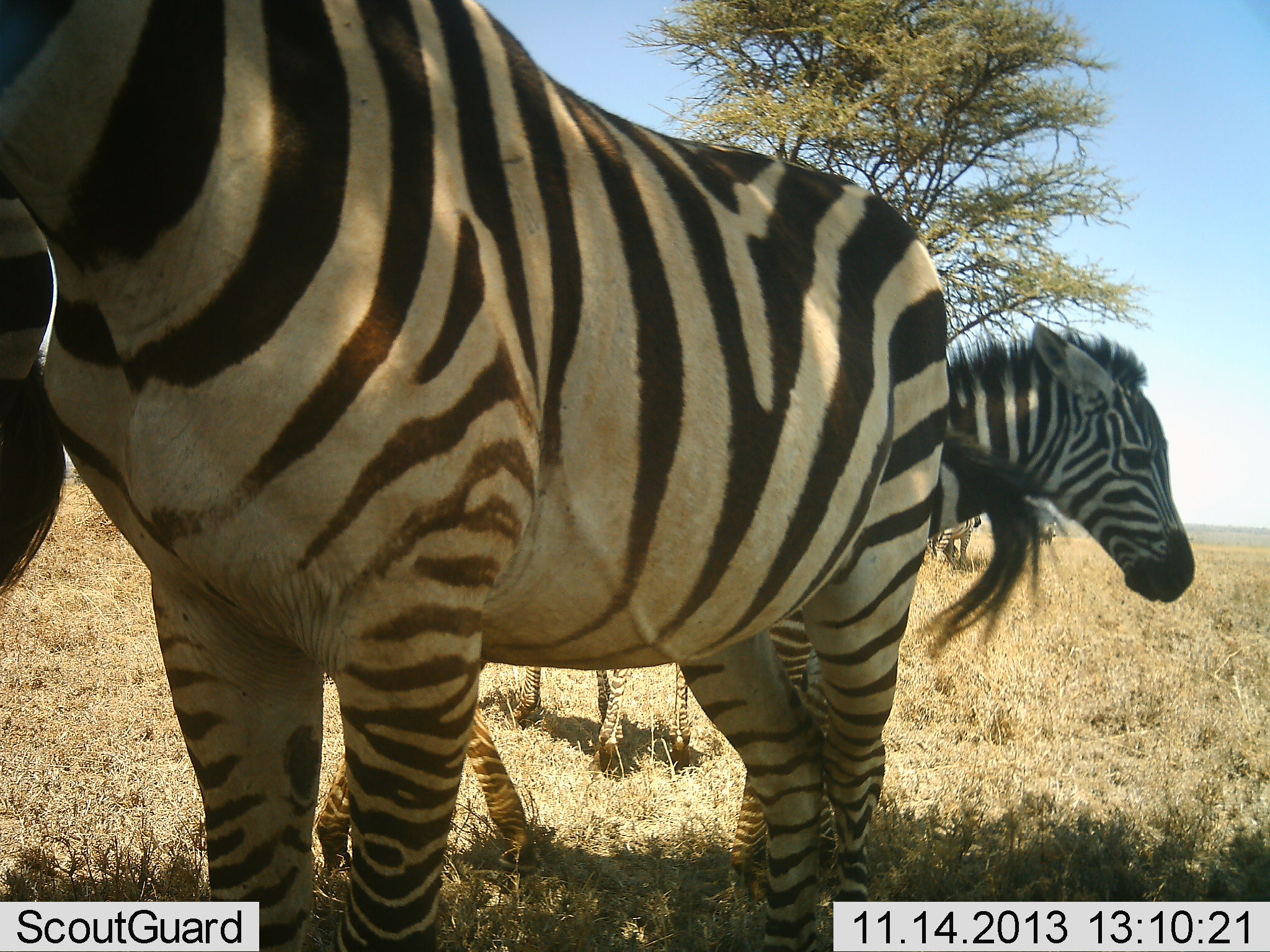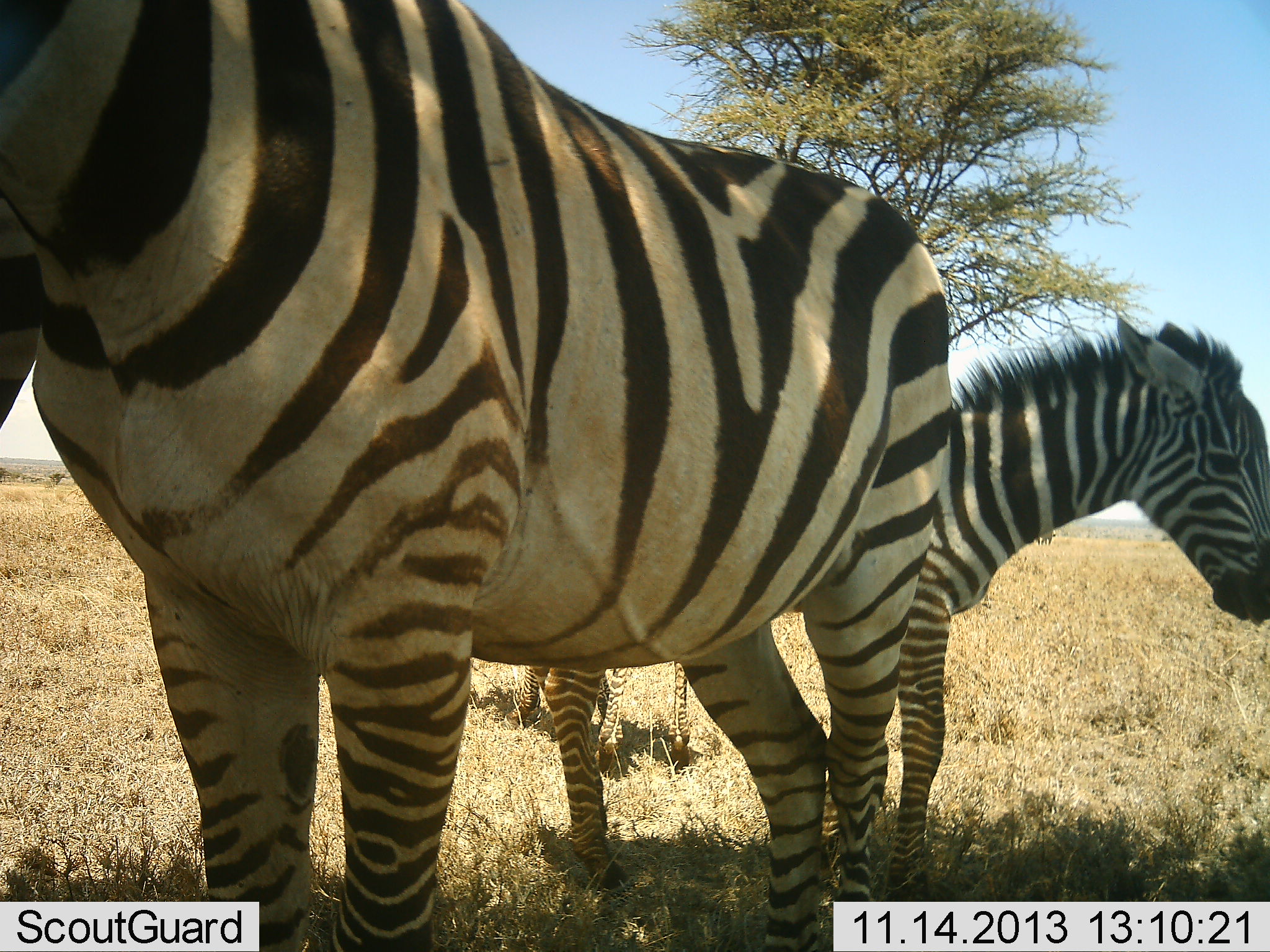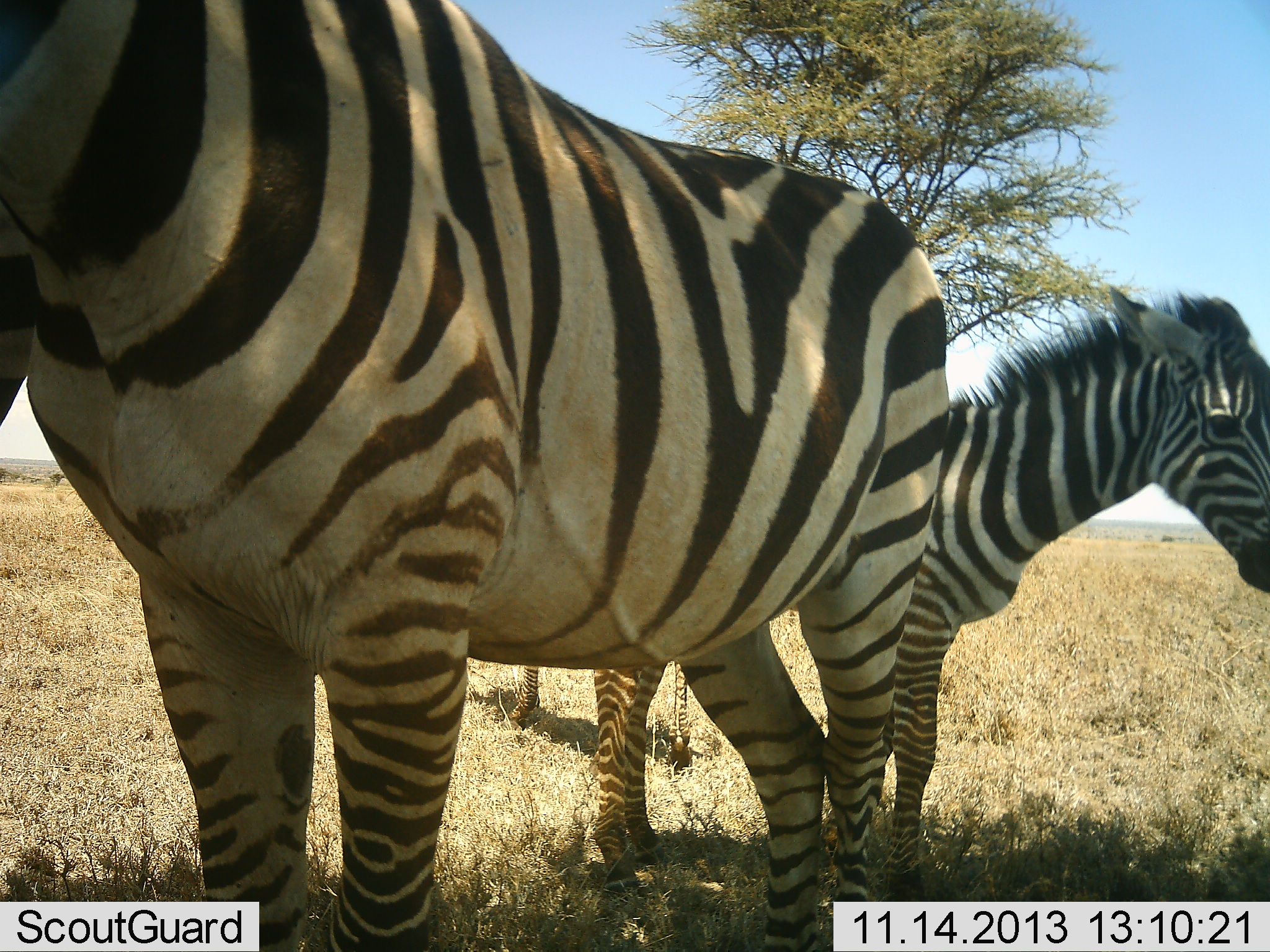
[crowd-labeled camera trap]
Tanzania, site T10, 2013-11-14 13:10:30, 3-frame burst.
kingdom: Animalia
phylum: Chordata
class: Mammalia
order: Perissodactyla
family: Equidae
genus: Equus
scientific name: Equus quagga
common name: plains zebra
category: zebra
Zebra (plains zebra) (Equus quagga), count 3. Behavior (volunteer vote fractions): standing 90%, resting 0%, moving 30%, interacting 0%. Young present (vote fraction): 10%. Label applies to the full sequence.